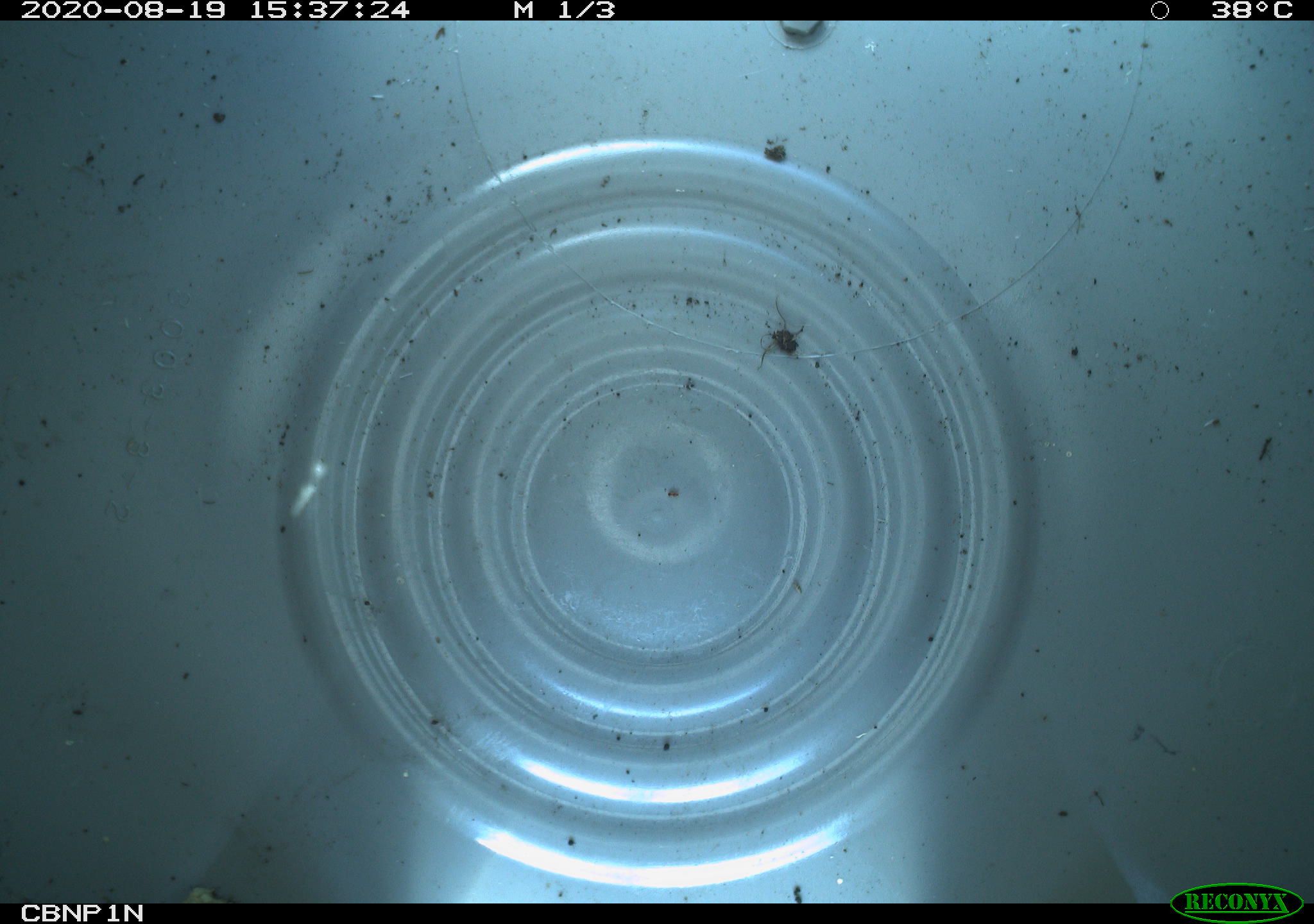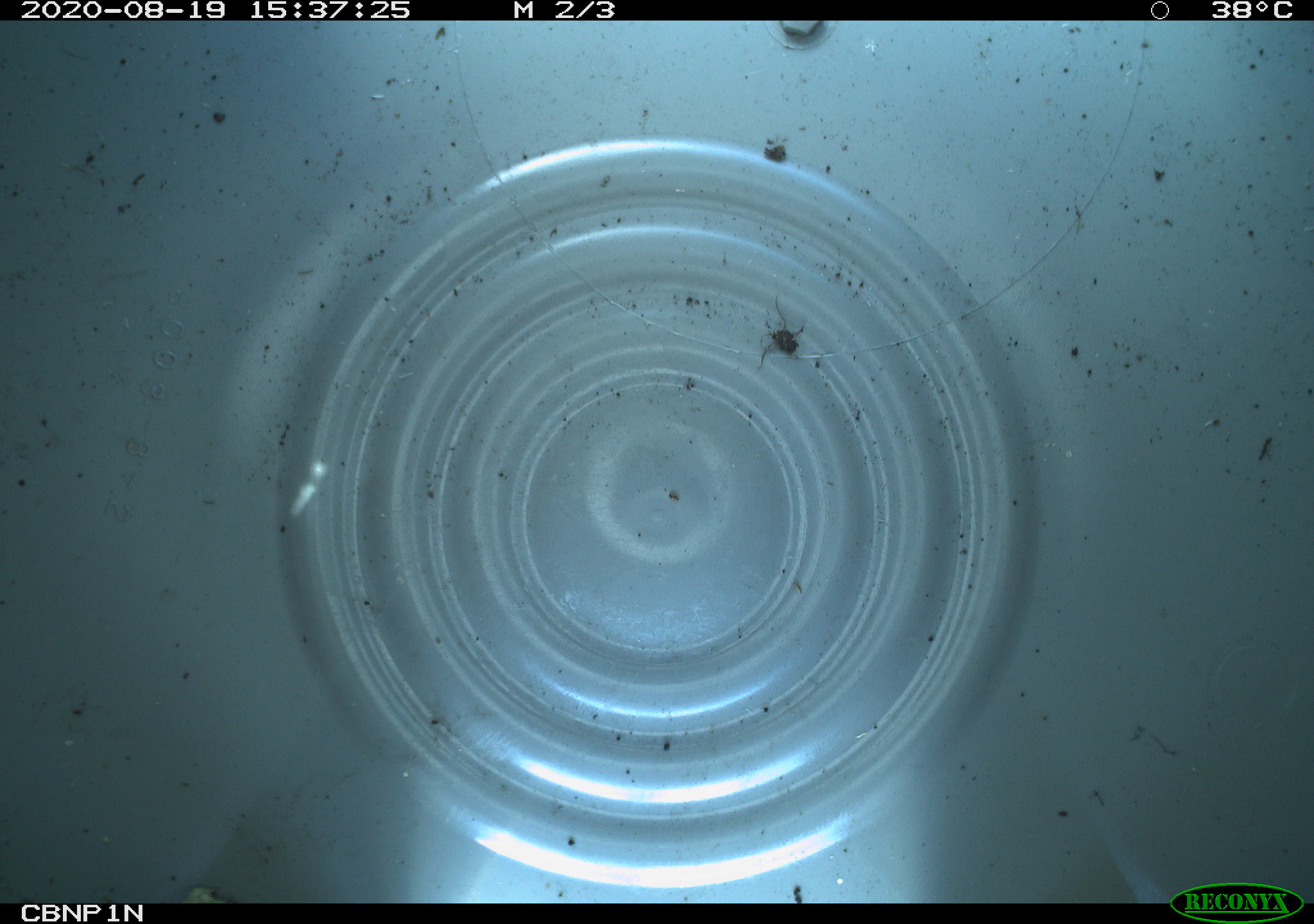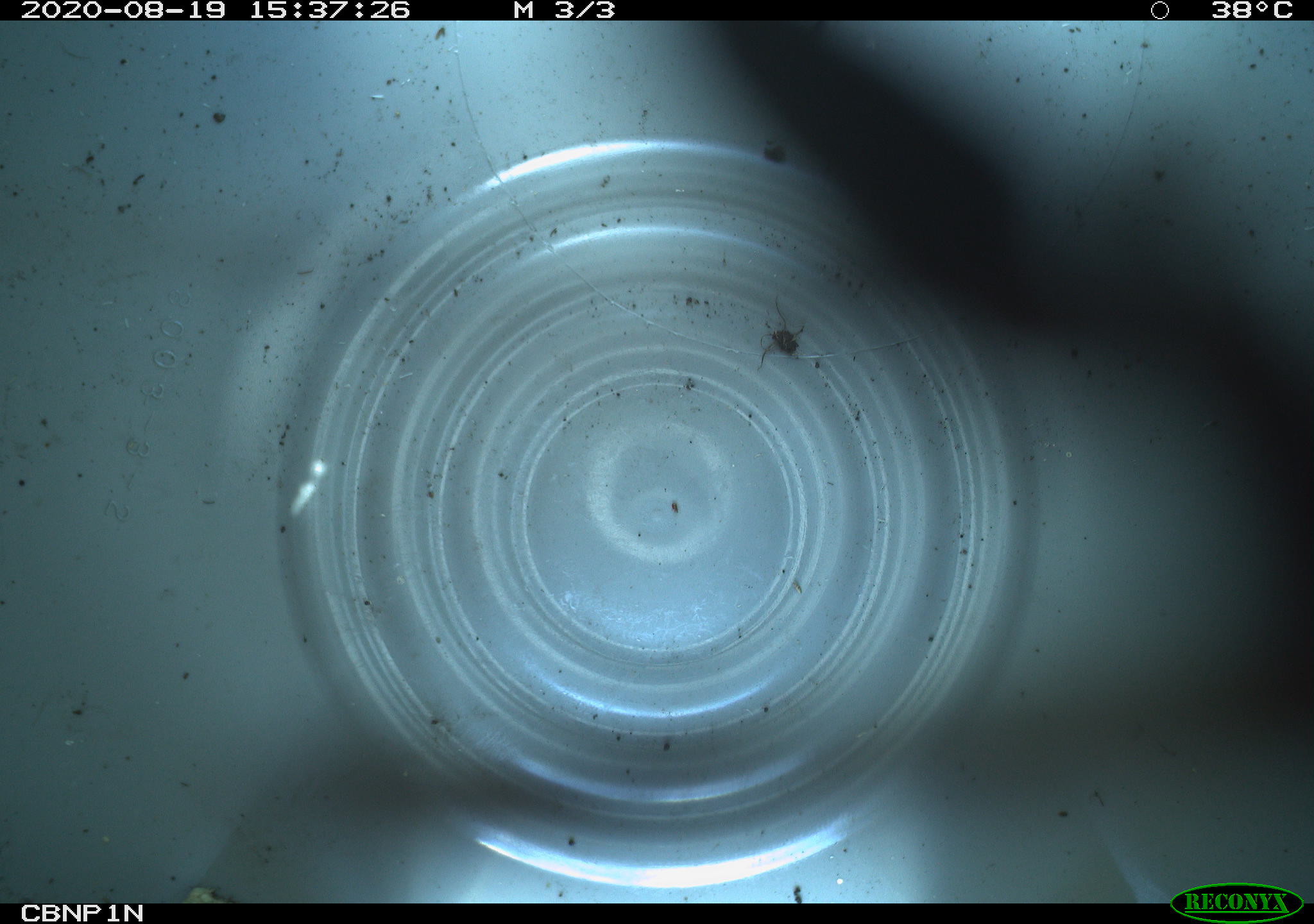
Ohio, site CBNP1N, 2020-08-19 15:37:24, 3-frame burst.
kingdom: Animalia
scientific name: Animalia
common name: animal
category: invertebrate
Invertebrate (animal) (Animalia).